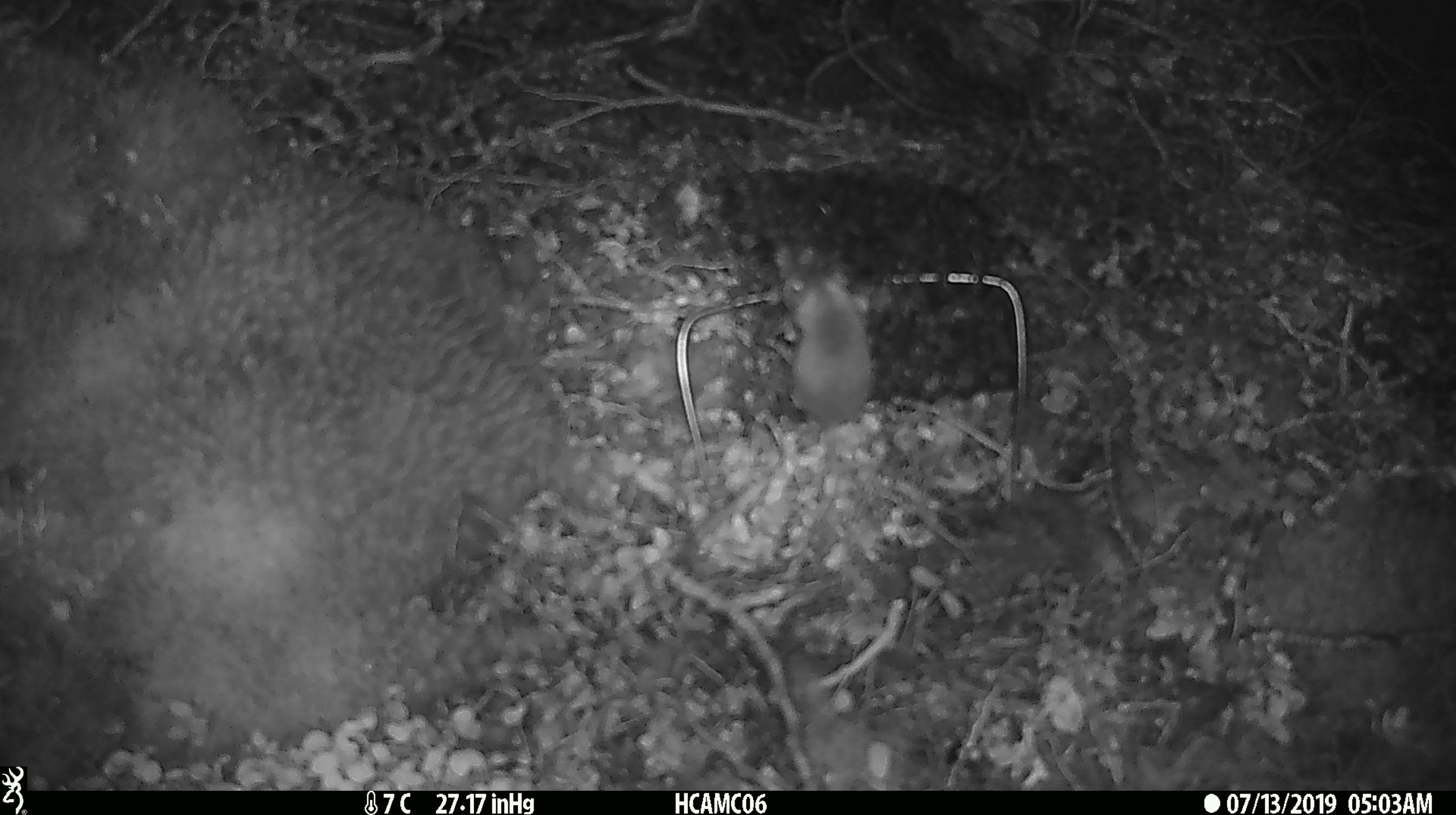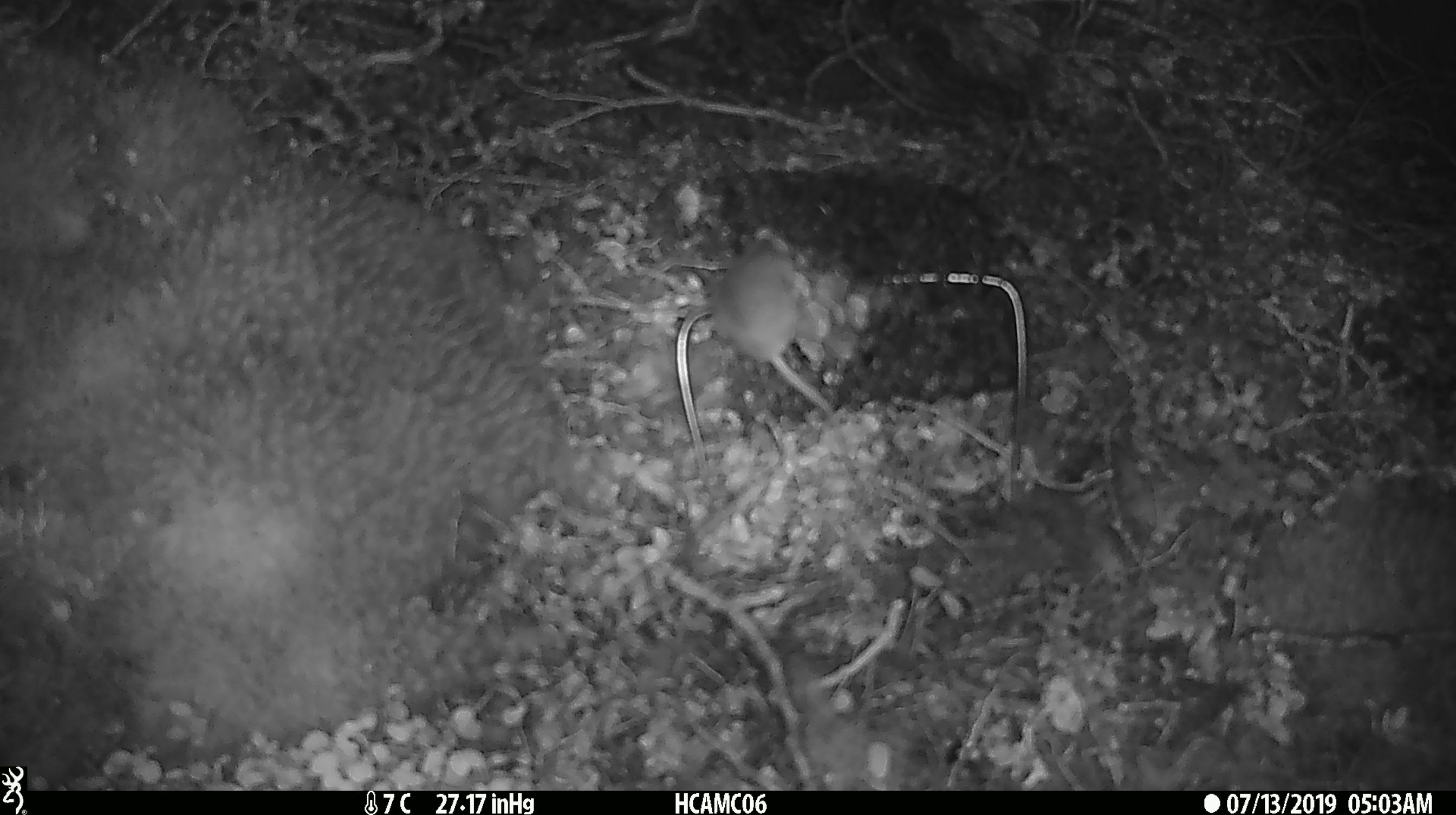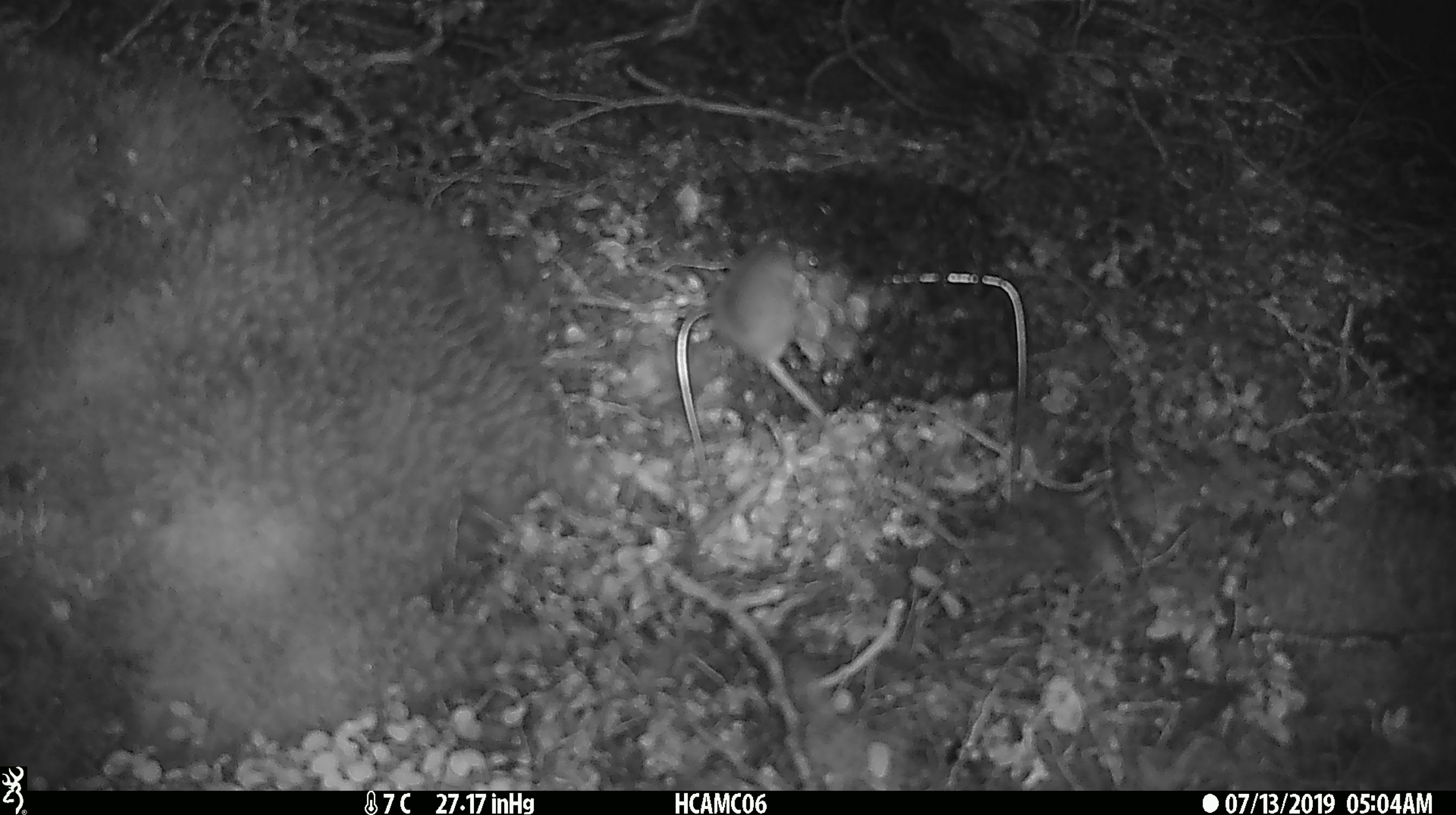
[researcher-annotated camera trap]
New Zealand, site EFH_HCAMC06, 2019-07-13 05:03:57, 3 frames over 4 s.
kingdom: Animalia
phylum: Chordata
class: Mammalia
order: Rodentia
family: Muridae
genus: Mus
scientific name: Mus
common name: mouse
Mouse (Mus).